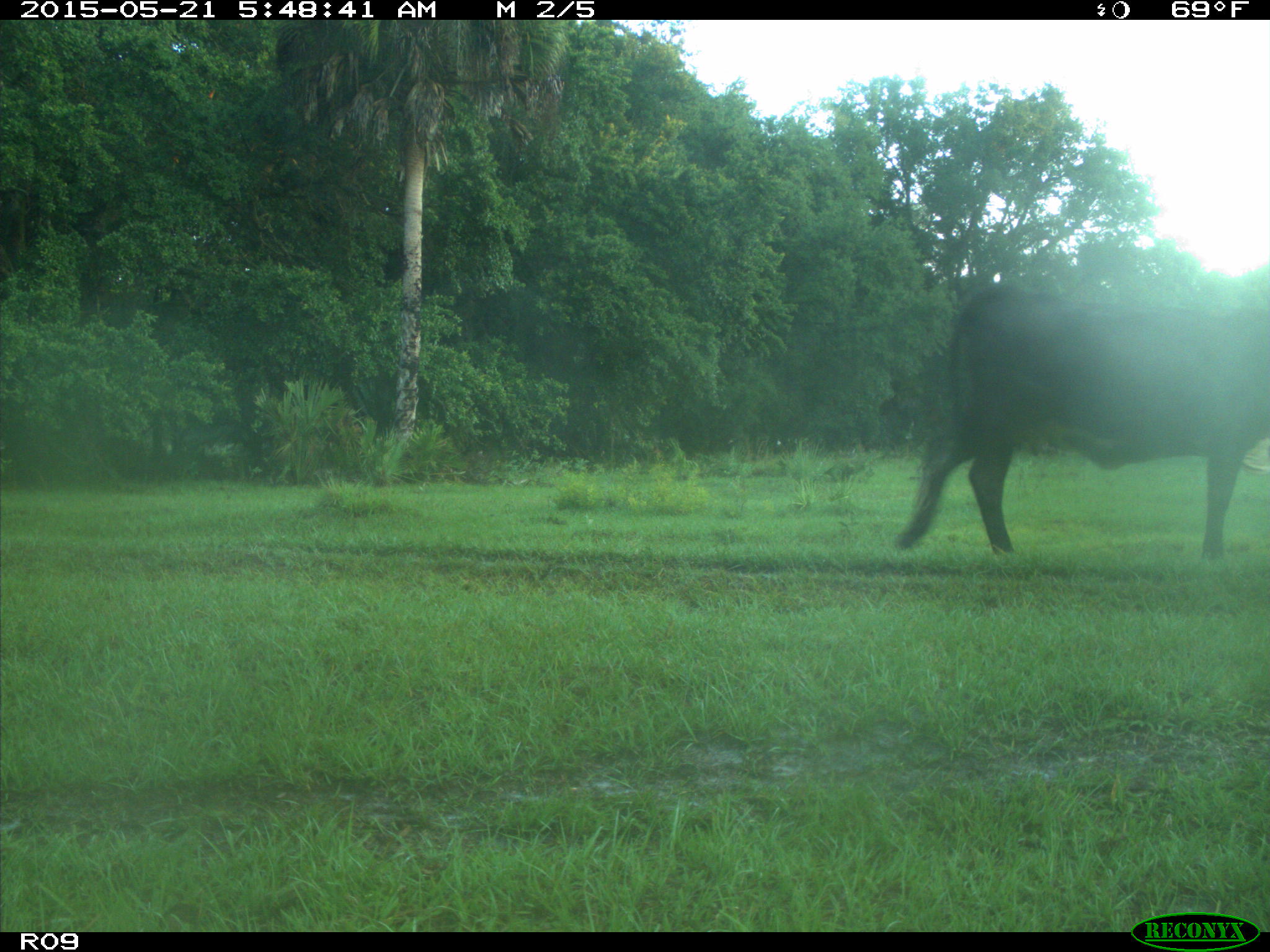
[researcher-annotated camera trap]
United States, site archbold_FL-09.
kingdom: Animalia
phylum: Chordata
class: Mammalia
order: Artiodactyla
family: Bovidae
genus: Bos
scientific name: Bos taurus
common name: domestic cow